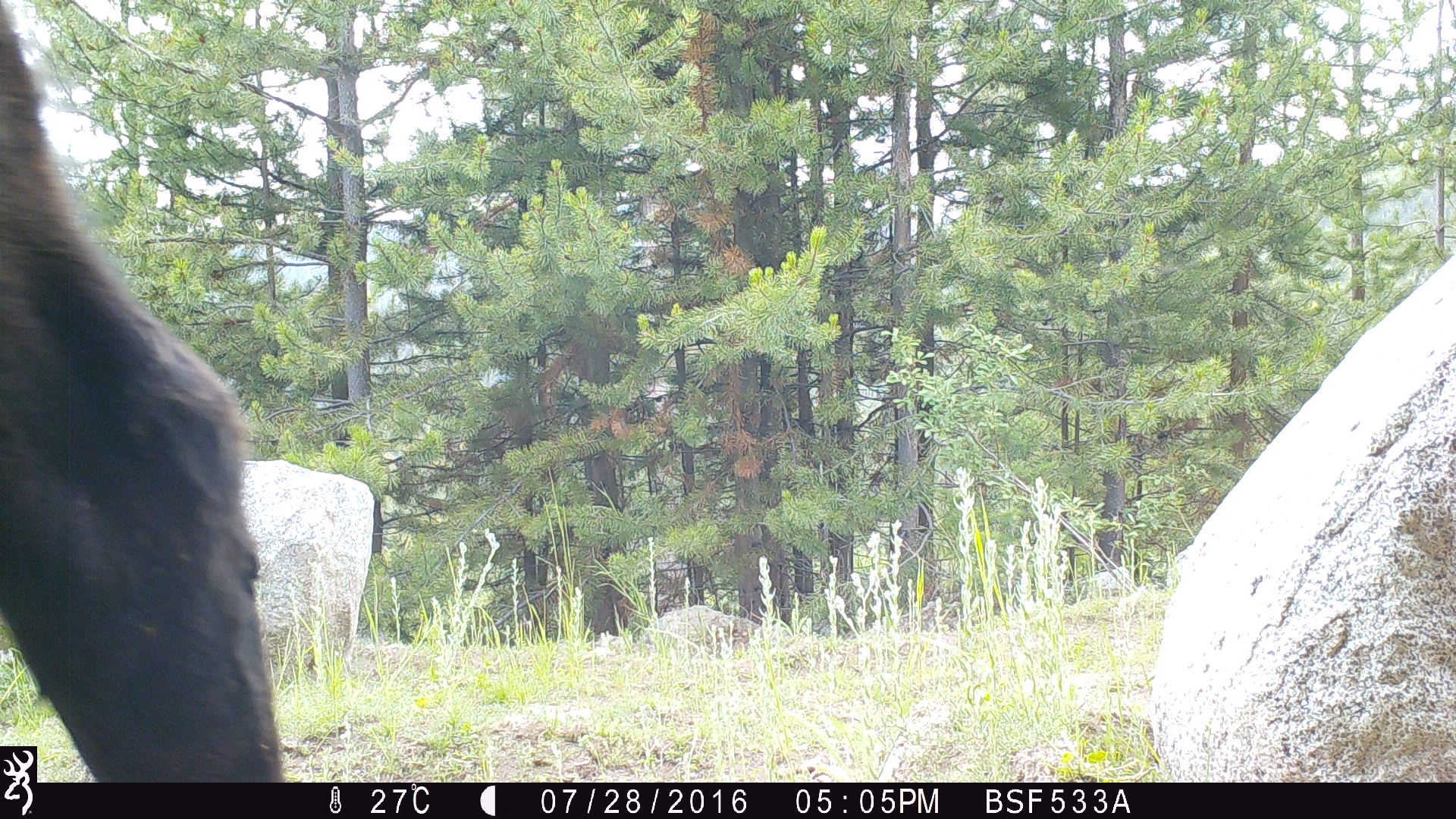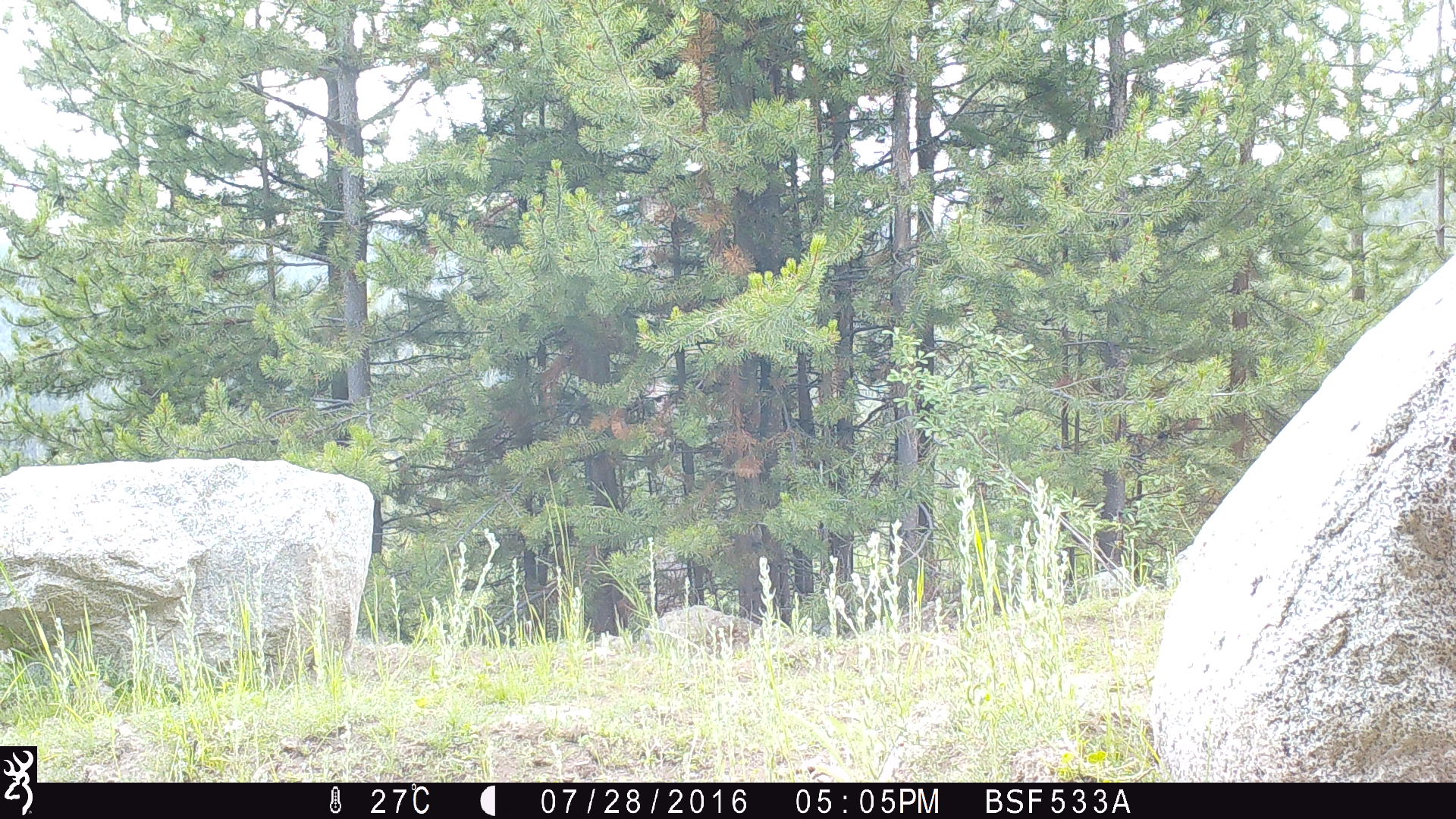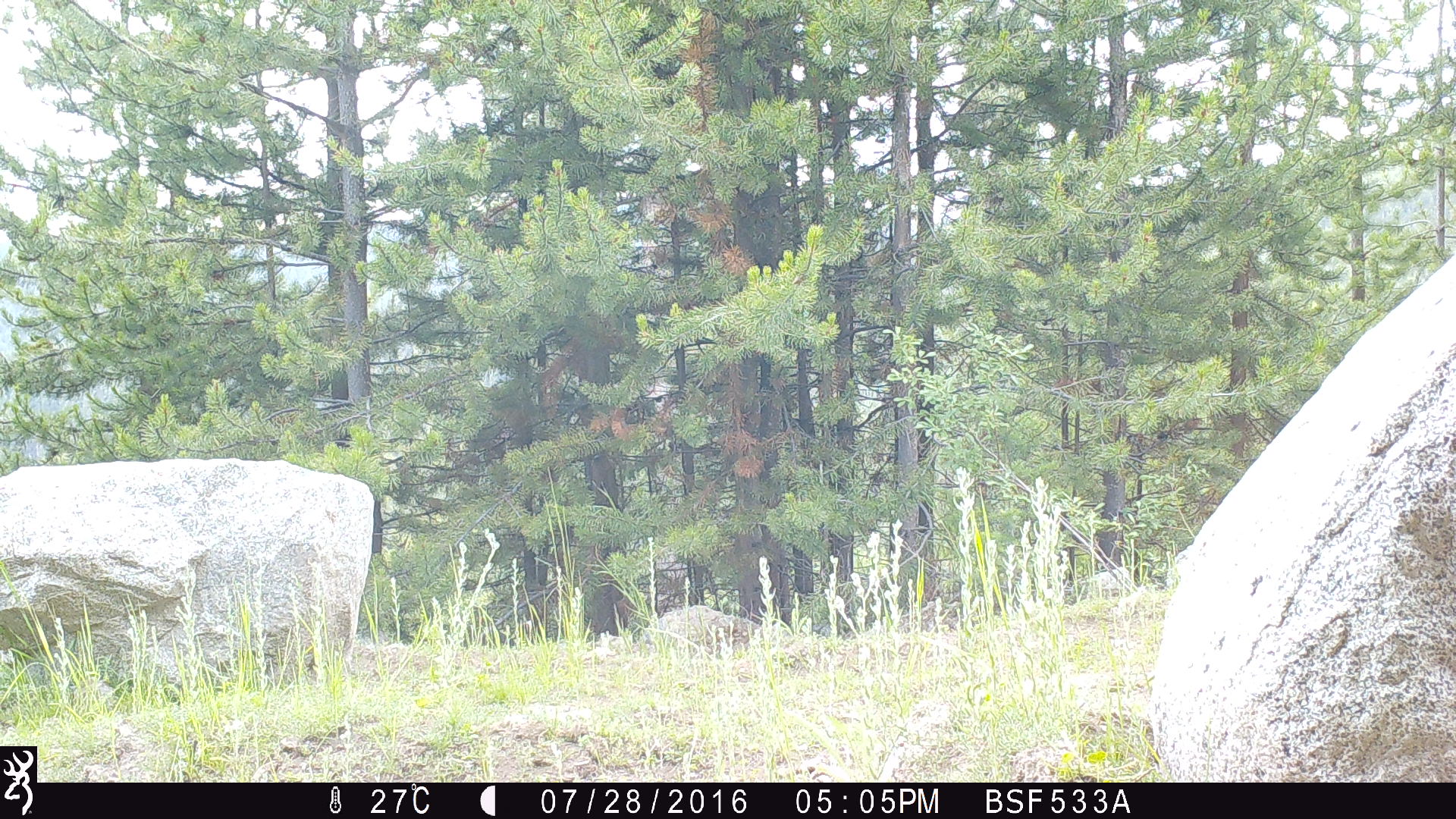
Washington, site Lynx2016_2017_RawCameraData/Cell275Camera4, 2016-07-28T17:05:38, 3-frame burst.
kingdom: Animalia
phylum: Chordata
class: Mammalia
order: Artiodactyla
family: Bovidae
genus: Bos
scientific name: Bos taurus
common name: domestic cattle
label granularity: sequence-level